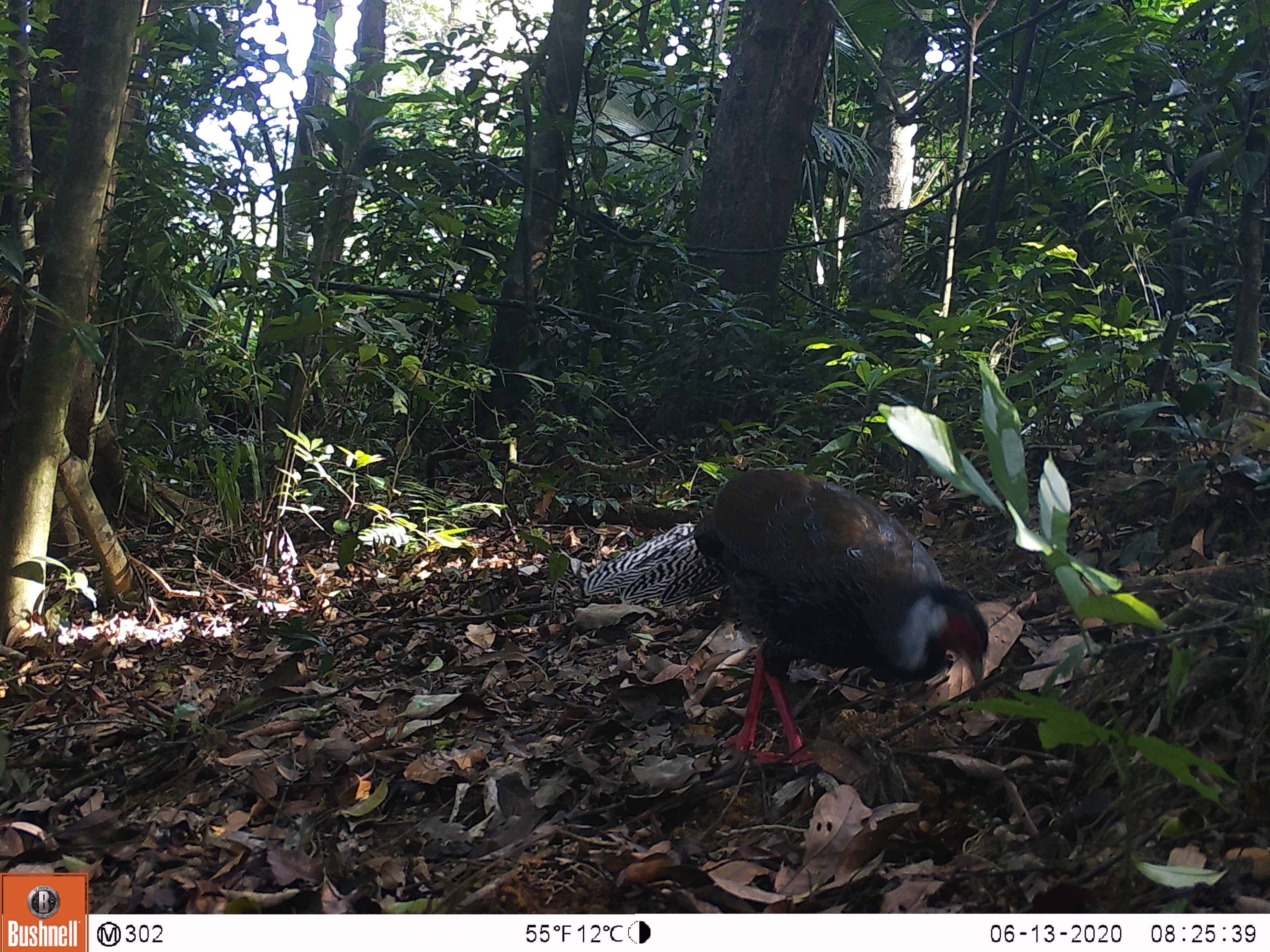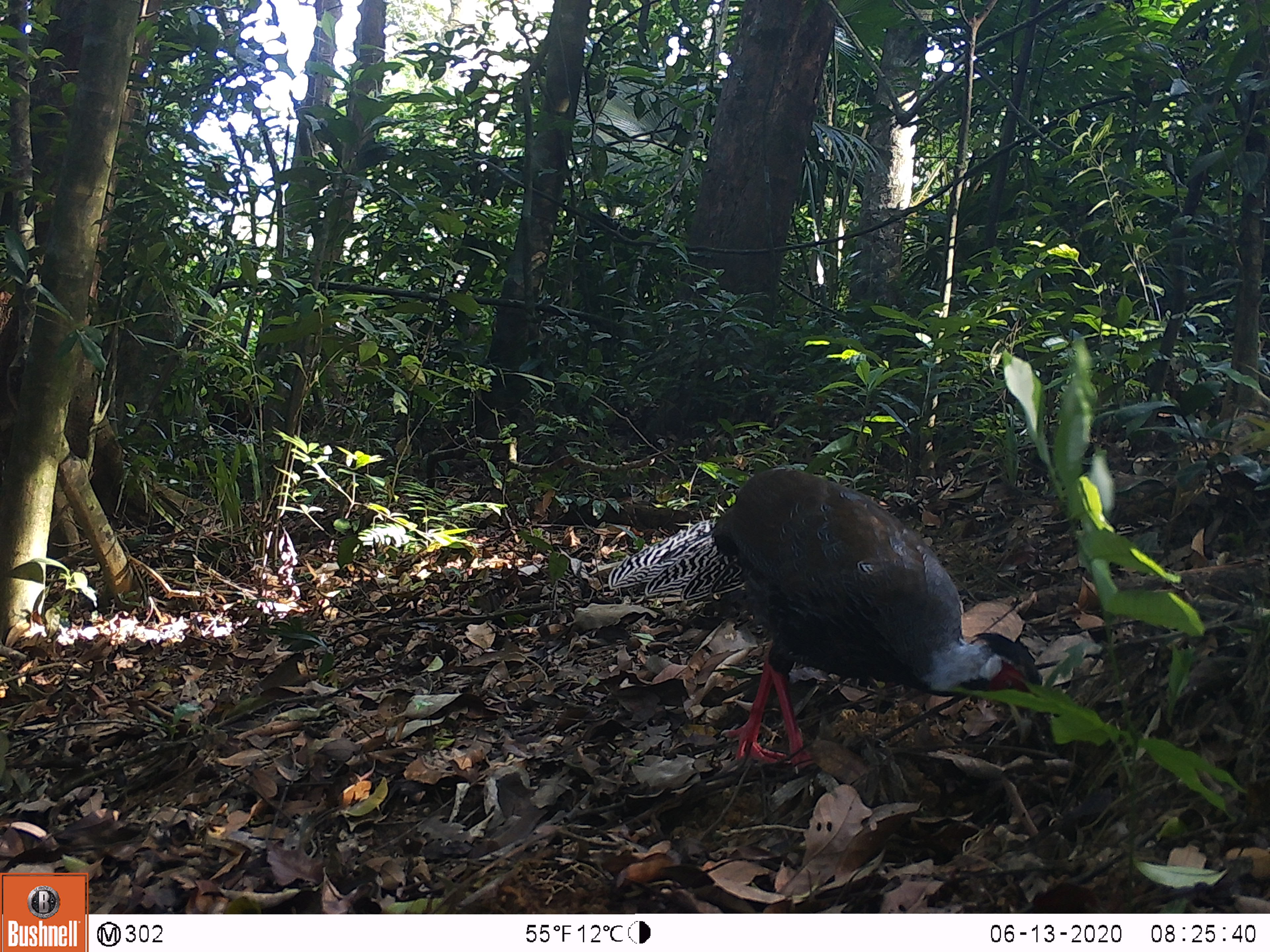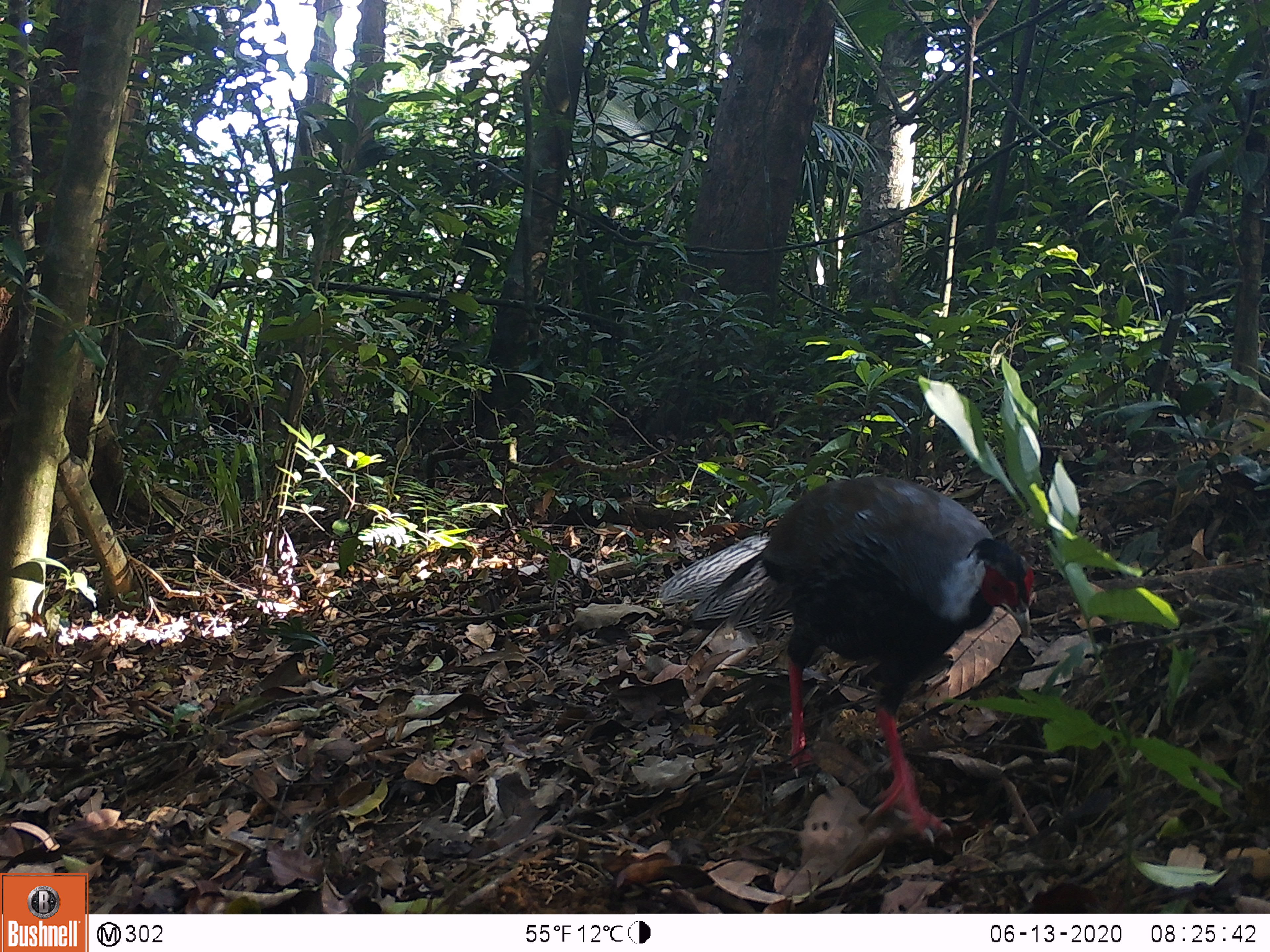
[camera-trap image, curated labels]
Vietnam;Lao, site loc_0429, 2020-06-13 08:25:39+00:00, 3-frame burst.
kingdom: Animalia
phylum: Chordata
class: Aves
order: Galliformes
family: Phasianidae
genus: Lophura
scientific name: Lophura nycthemera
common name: silver pheasant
Silver pheasant (Lophura nycthemera). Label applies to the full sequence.